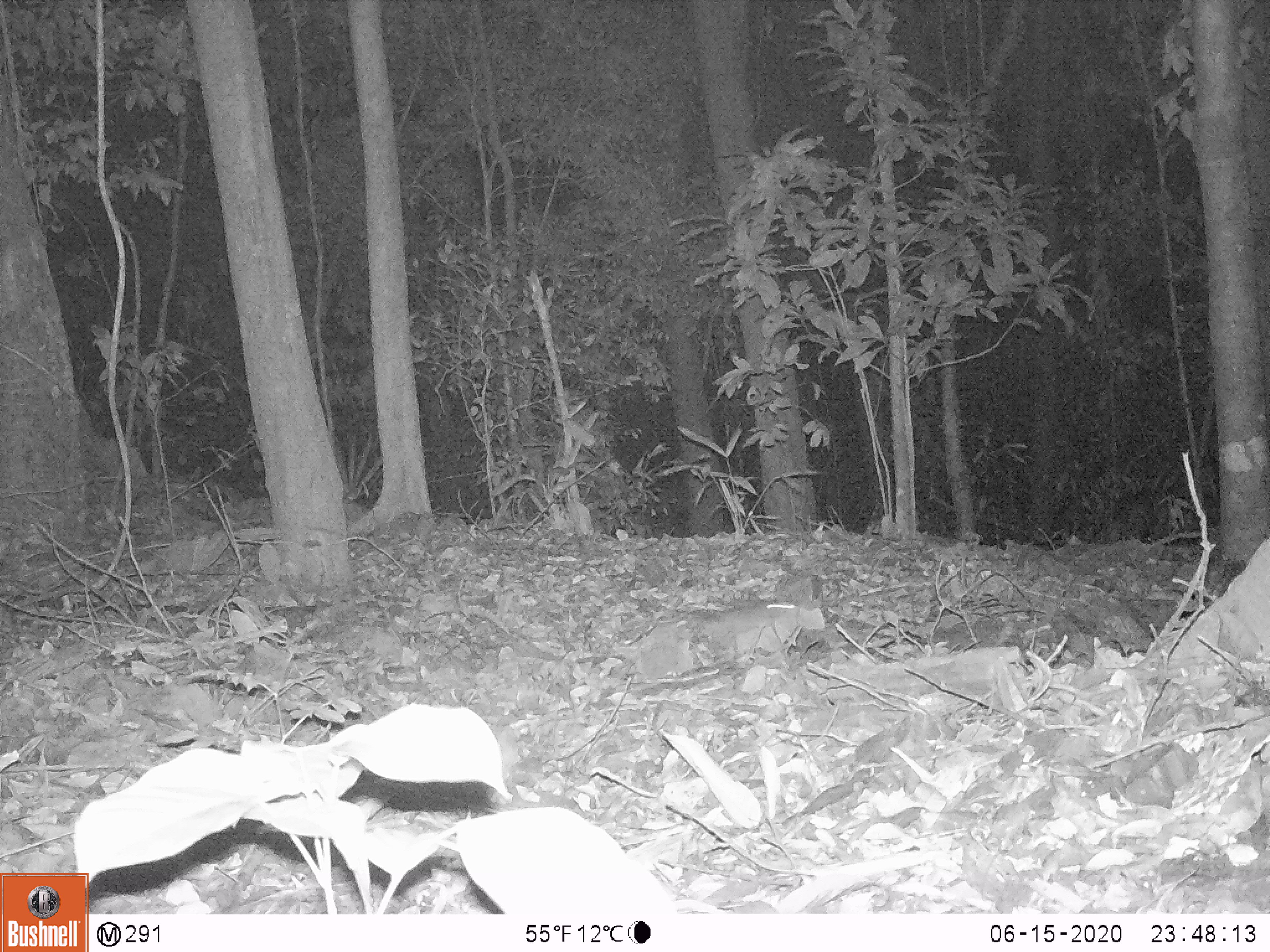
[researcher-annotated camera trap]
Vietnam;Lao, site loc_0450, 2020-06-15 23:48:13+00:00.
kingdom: Animalia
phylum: Chordata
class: Mammalia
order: Rodentia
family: Muridae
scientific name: Muridae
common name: old-world mice and rats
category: unidentified murid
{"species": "unidentified murid (old-world mice and rats) (Muridae)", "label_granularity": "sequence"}